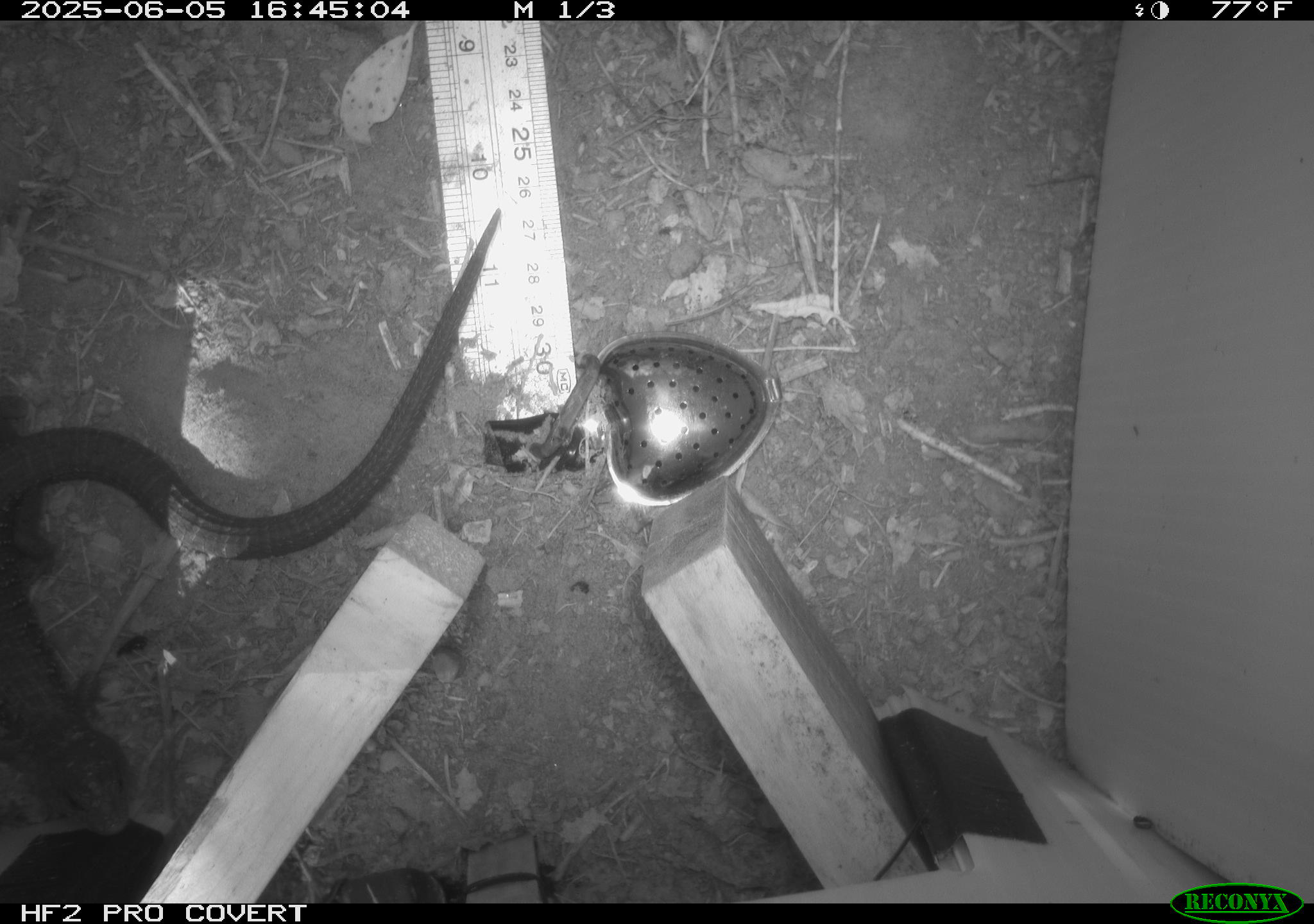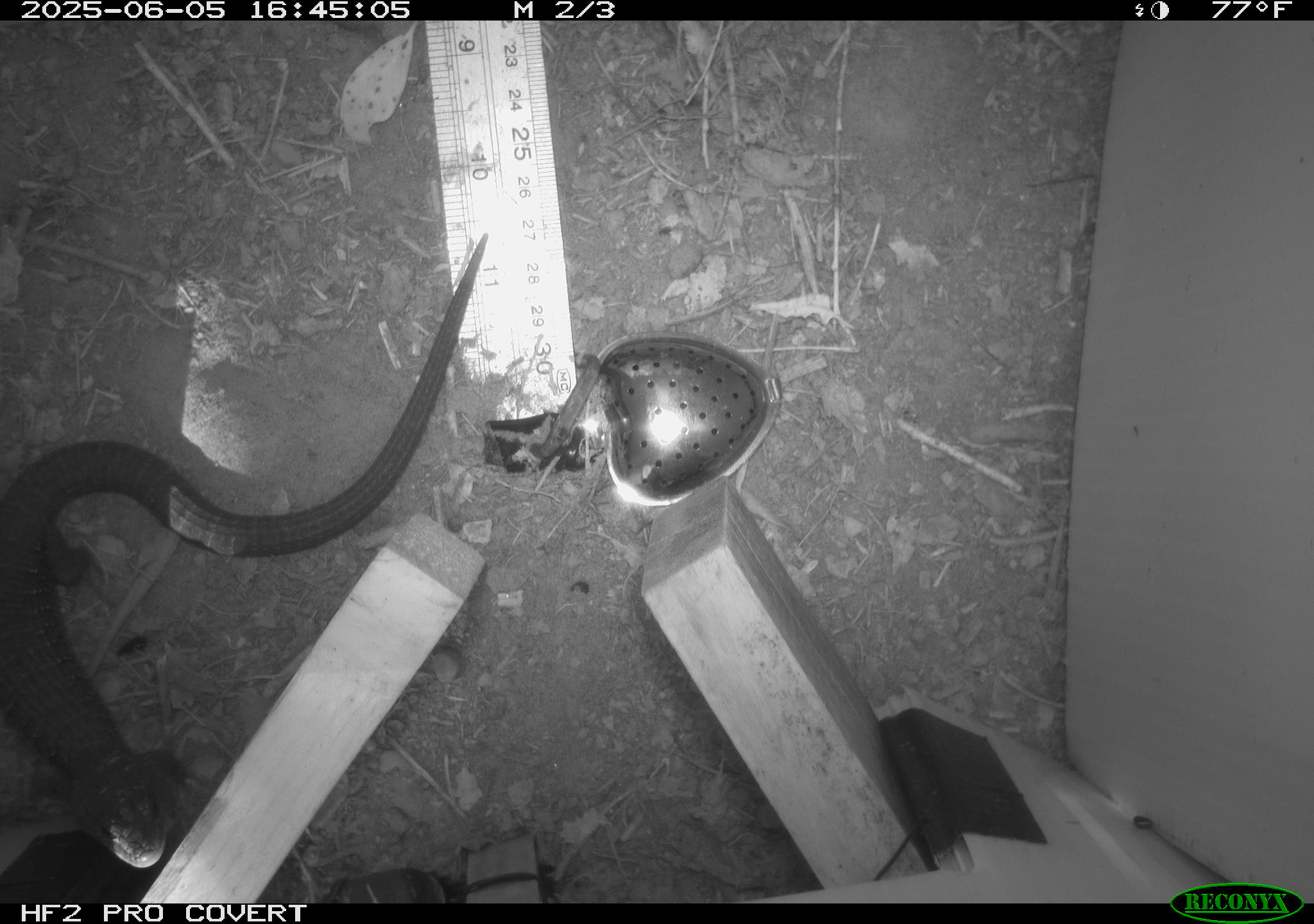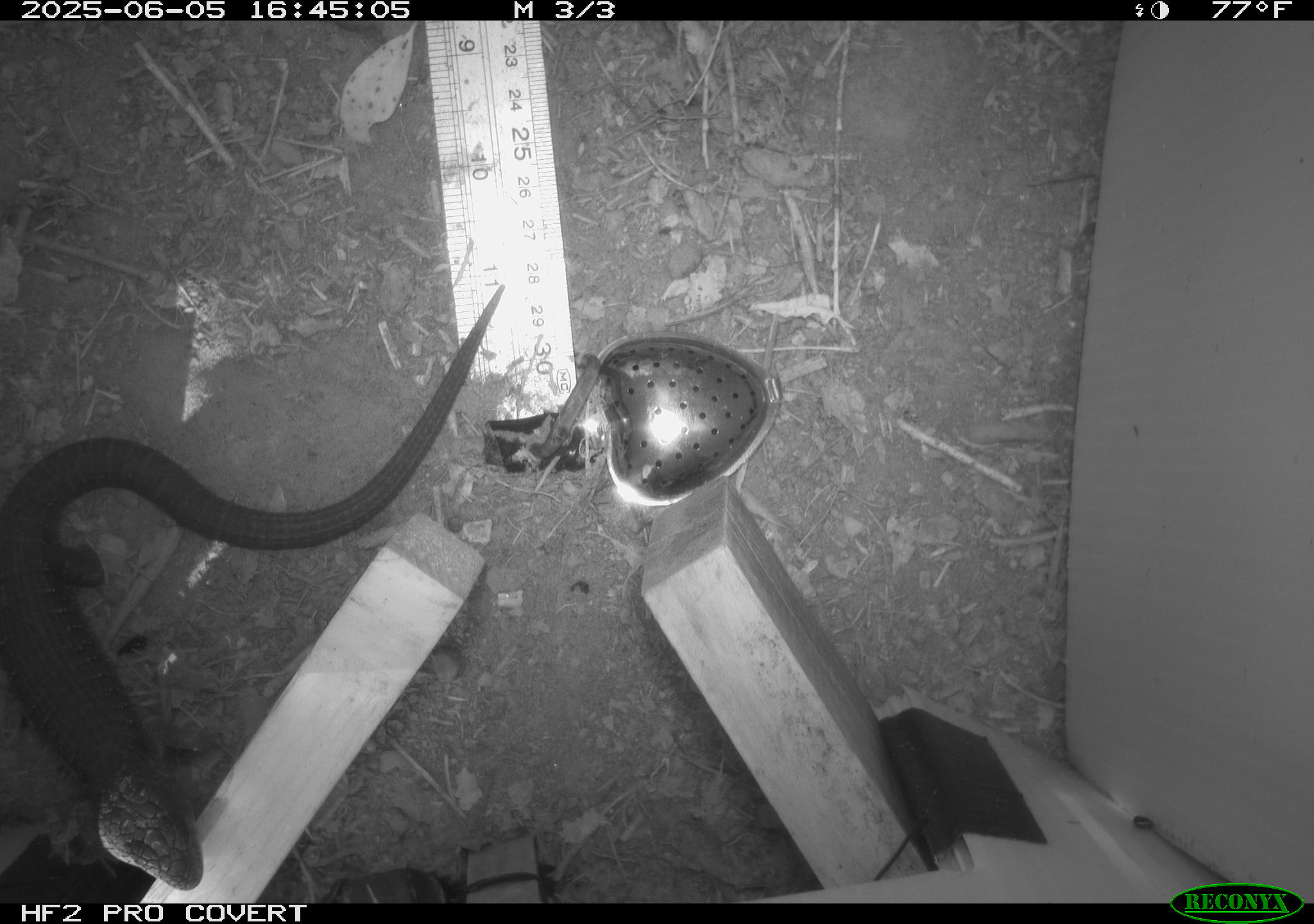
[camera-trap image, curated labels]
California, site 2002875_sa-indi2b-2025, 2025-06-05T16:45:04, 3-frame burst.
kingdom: Animalia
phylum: Chordata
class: Reptilia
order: Squamata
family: Anguidae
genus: Elgaria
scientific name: Elgaria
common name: alligator lizards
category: elgaria species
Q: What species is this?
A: Elgaria species (alligator lizards) (Elgaria).